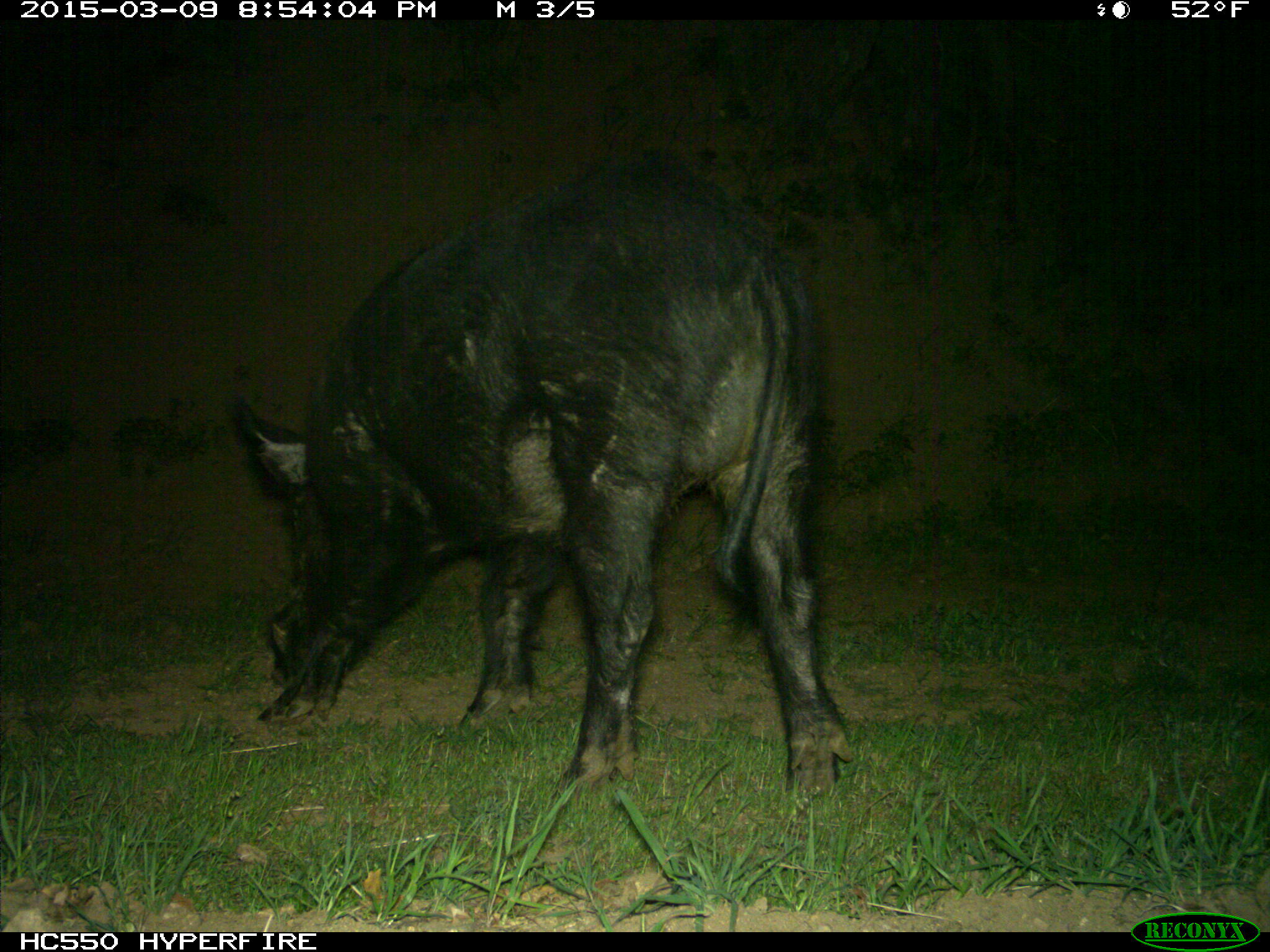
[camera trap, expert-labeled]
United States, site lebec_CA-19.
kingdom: Animalia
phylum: Chordata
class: Mammalia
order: Artiodactyla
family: Suidae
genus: Sus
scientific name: Sus scrofa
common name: wild boar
Sus scrofa (wild boar).